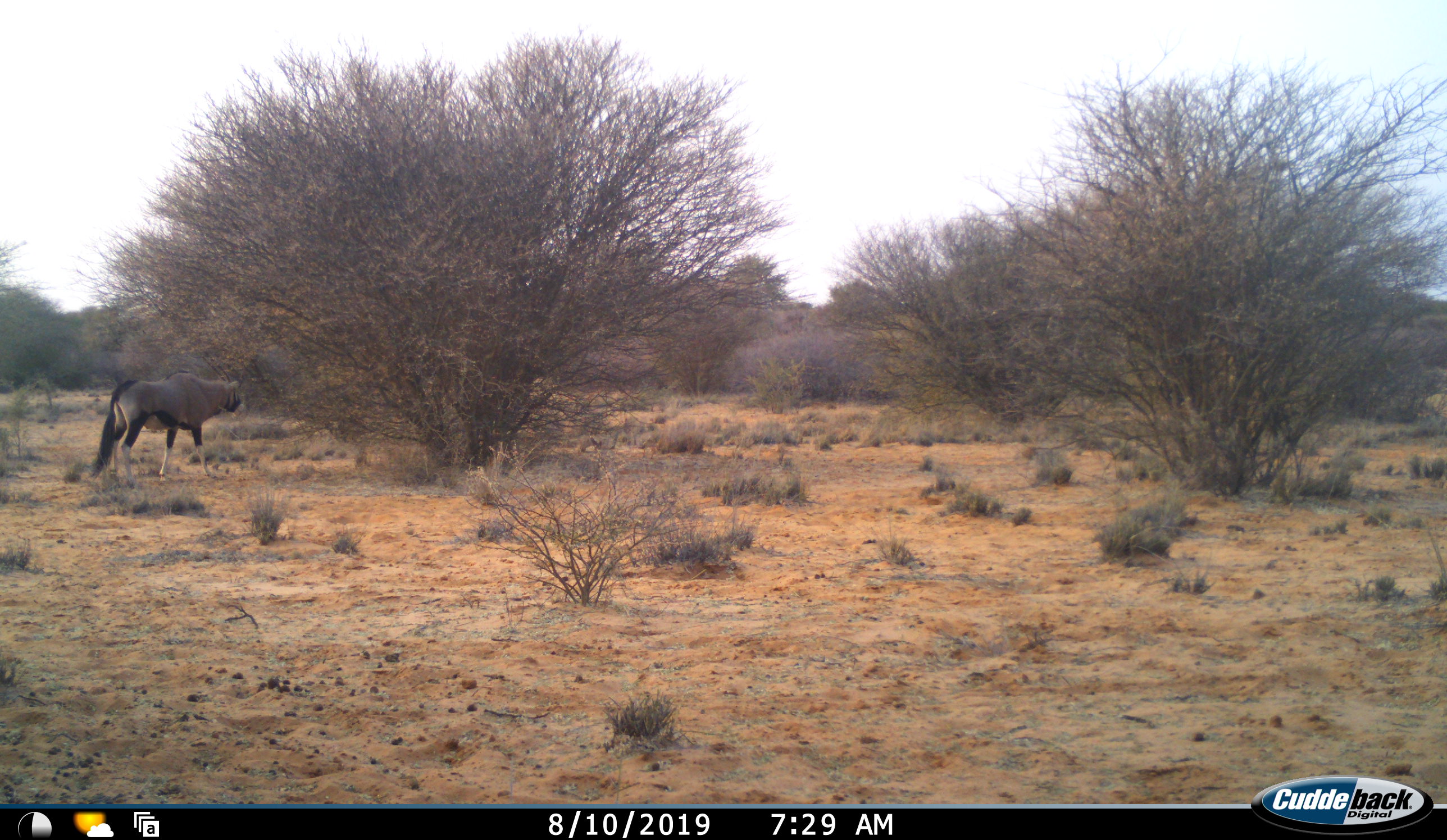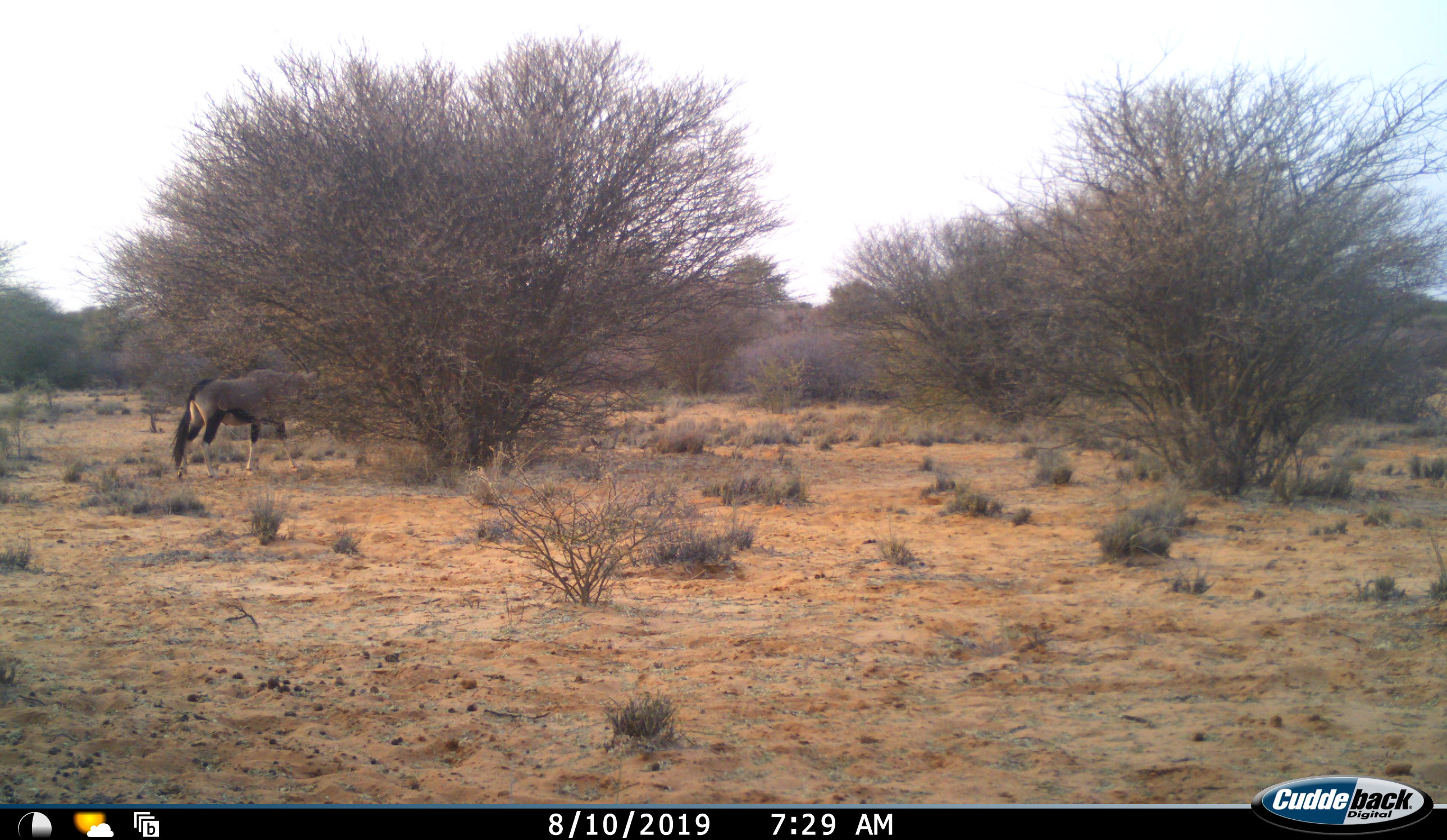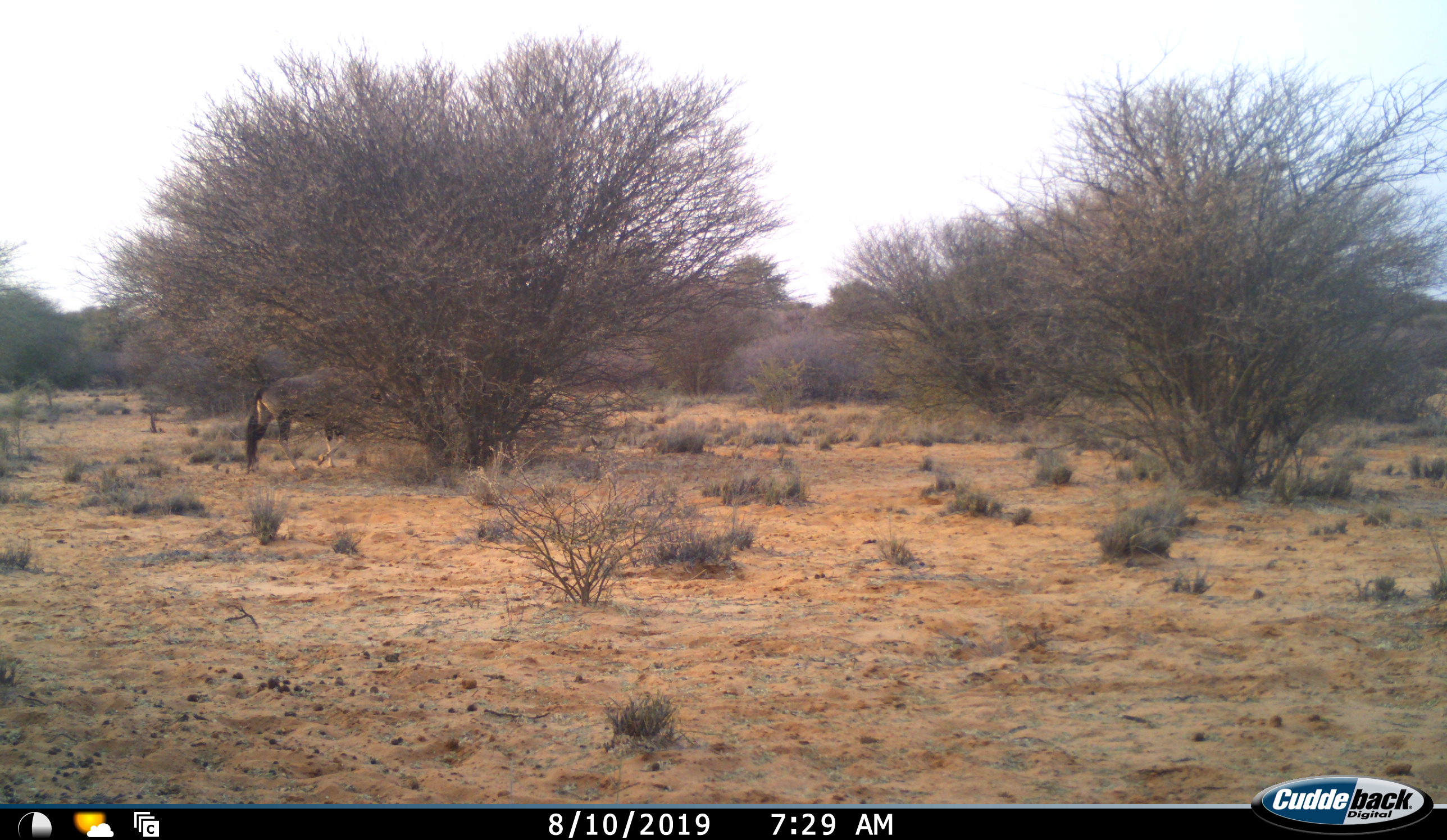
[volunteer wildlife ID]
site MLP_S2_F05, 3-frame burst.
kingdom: Animalia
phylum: Chordata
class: Mammalia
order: Artiodactyla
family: Bovidae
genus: Oryx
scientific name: Oryx gazella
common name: gemsbok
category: oryx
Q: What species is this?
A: Oryx (gemsbok) (Oryx gazella).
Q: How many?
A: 1.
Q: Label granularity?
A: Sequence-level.